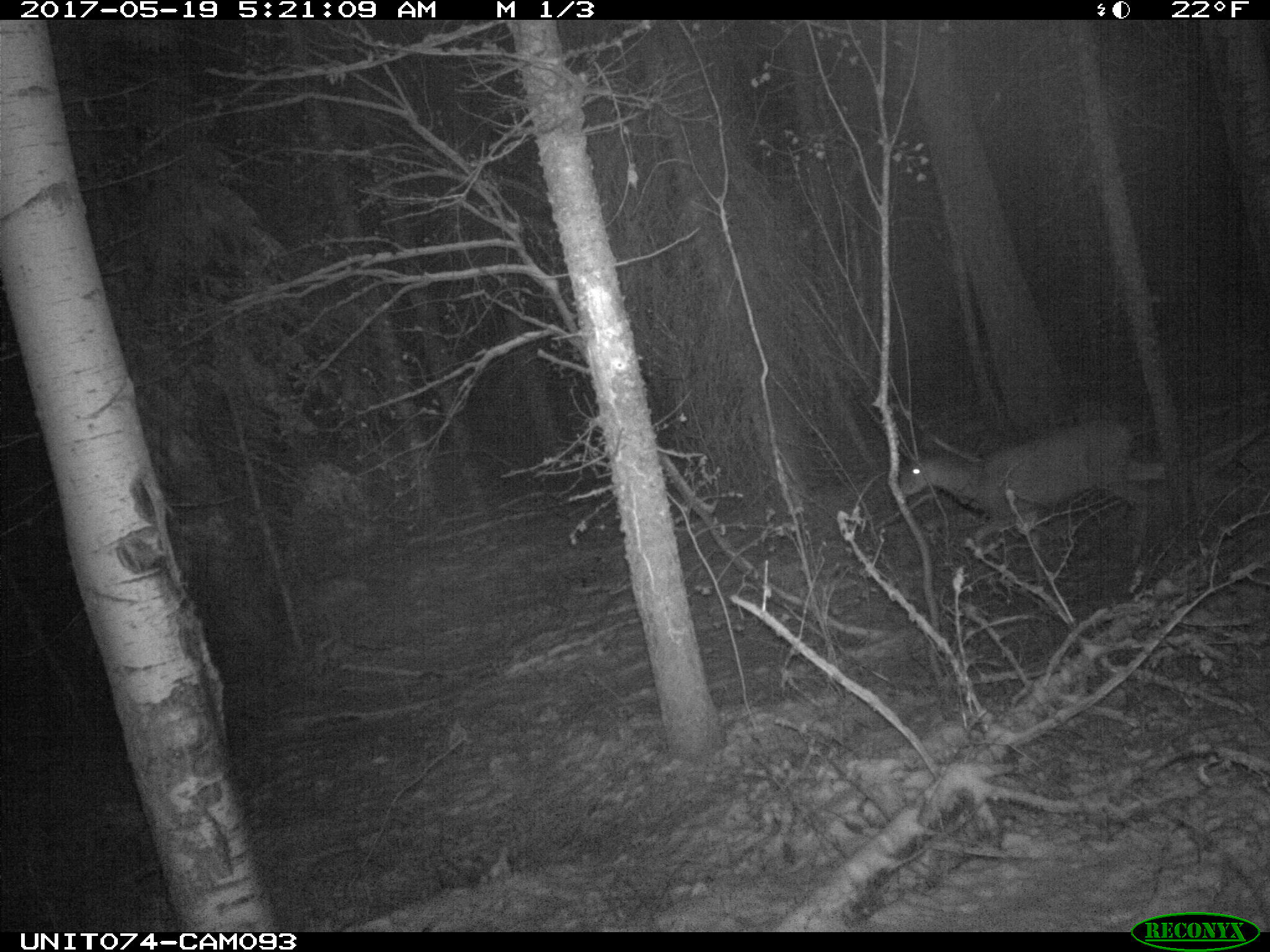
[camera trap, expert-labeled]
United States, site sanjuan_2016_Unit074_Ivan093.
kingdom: Animalia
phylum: Chordata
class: Mammalia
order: Artiodactyla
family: Cervidae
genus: Odocoileus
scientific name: Odocoileus hemionus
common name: mule deer